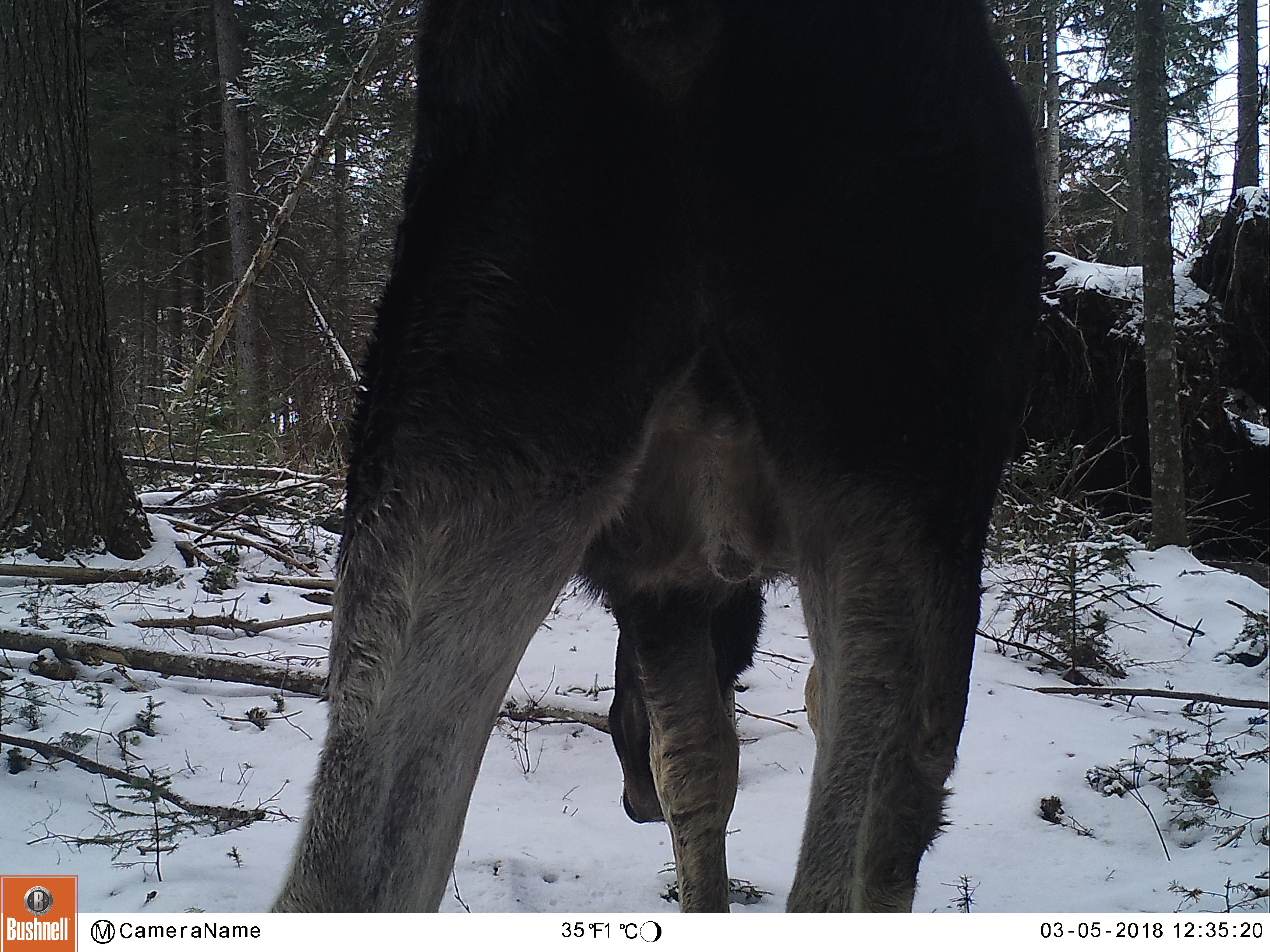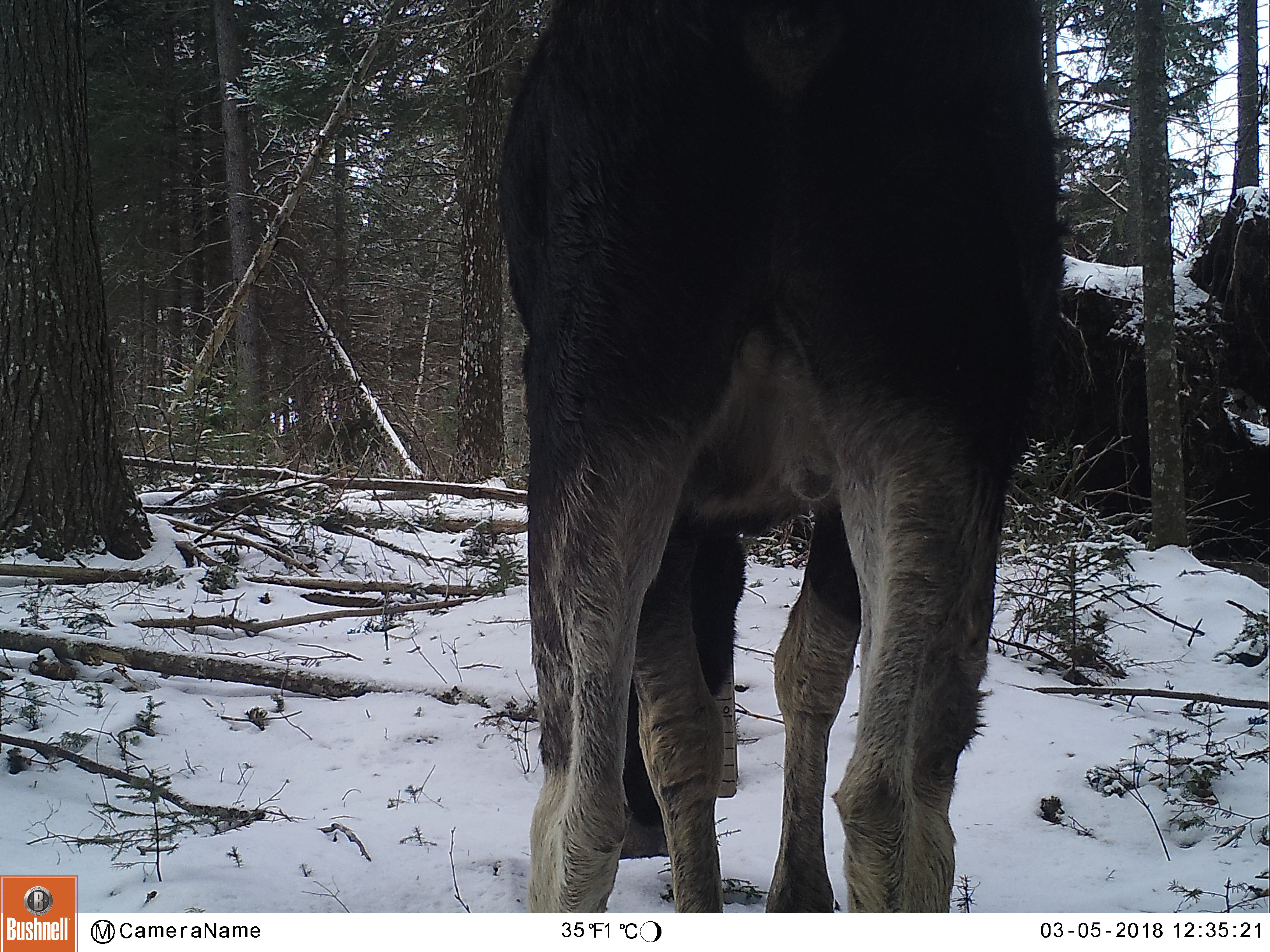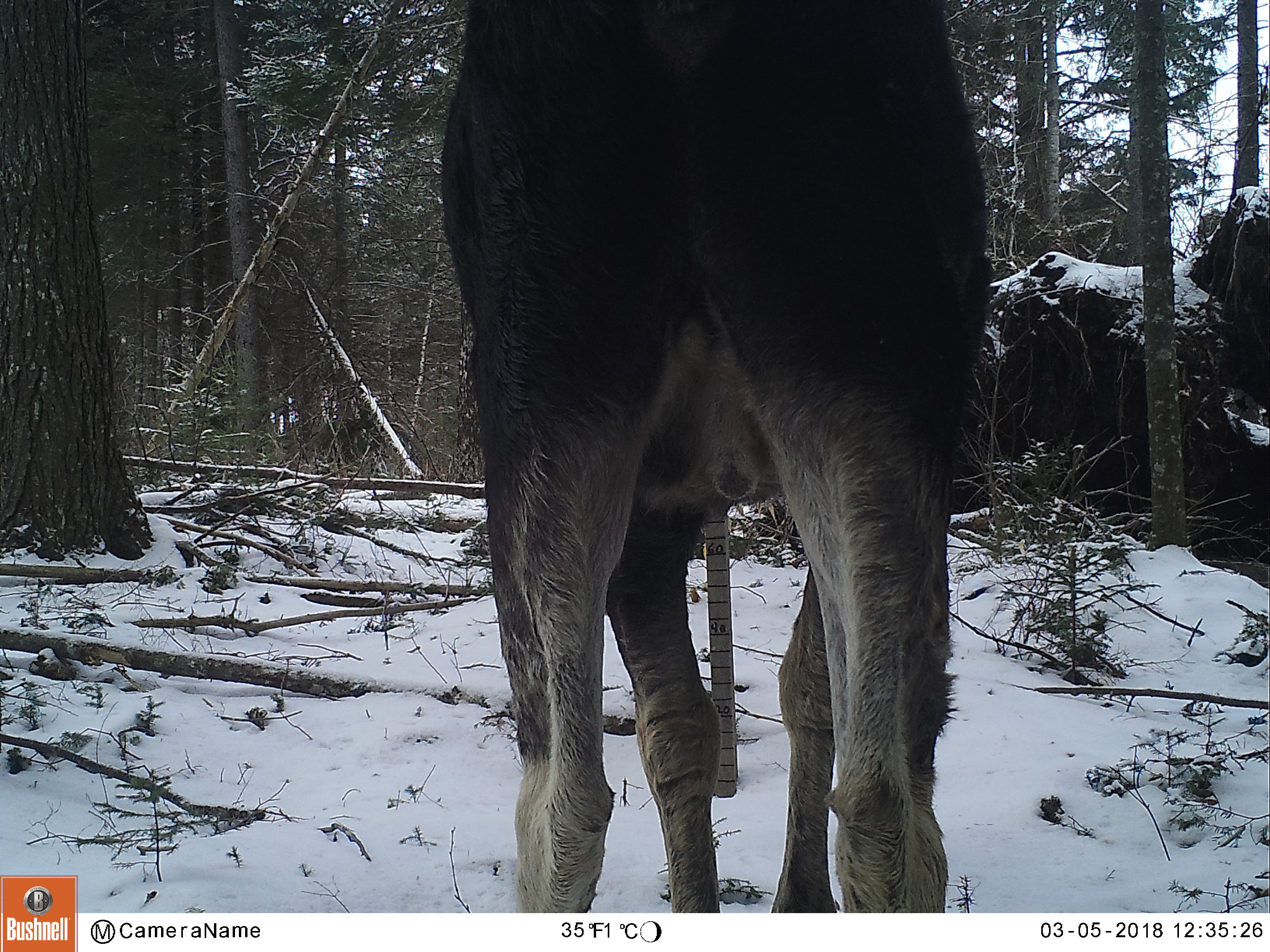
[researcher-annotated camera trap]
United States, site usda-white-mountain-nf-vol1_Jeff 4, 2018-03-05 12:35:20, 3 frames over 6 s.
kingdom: Animalia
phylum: Chordata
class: Mammalia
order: Artiodactyla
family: Cervidae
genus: Alces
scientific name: Alces alces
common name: moose